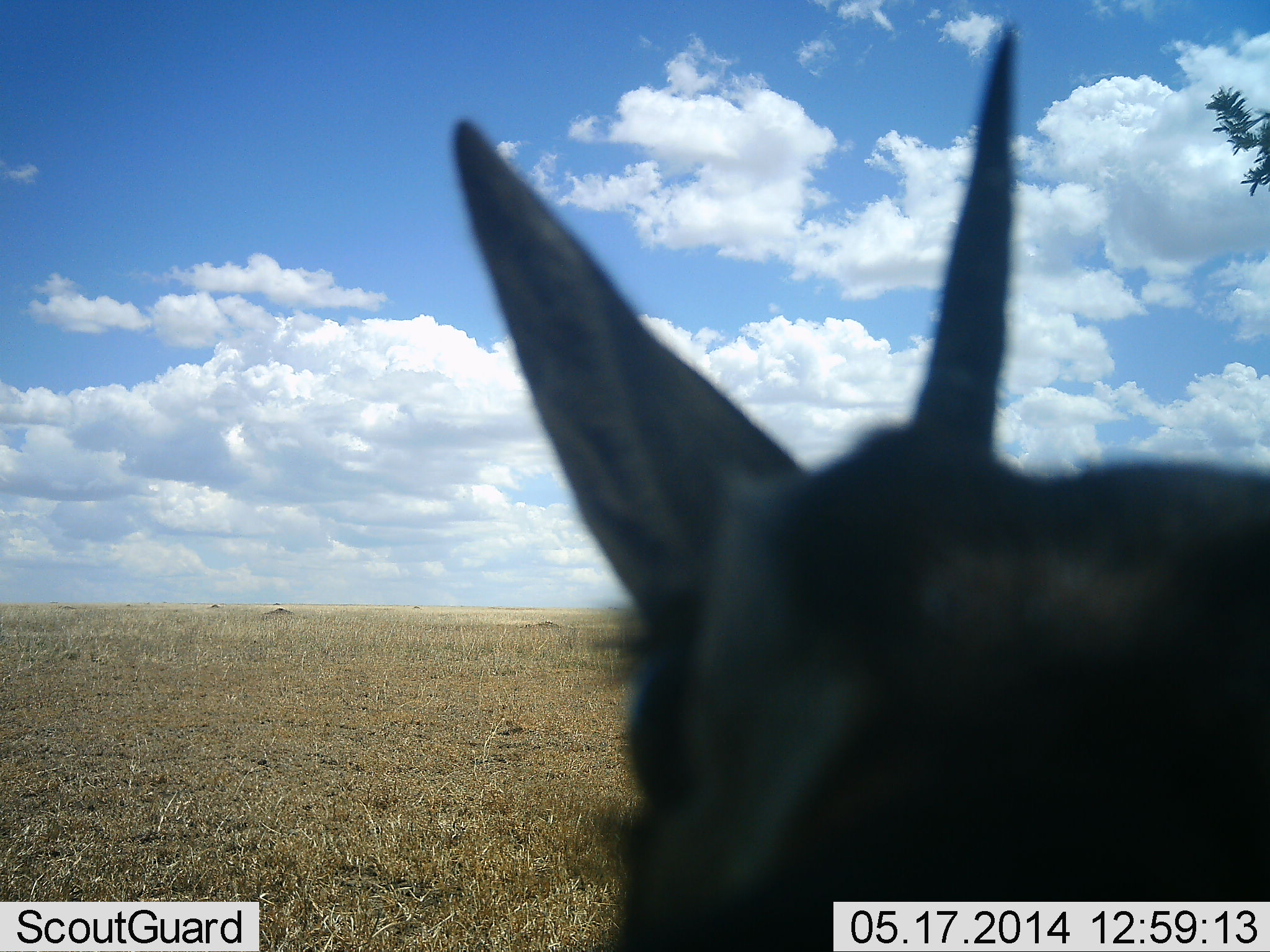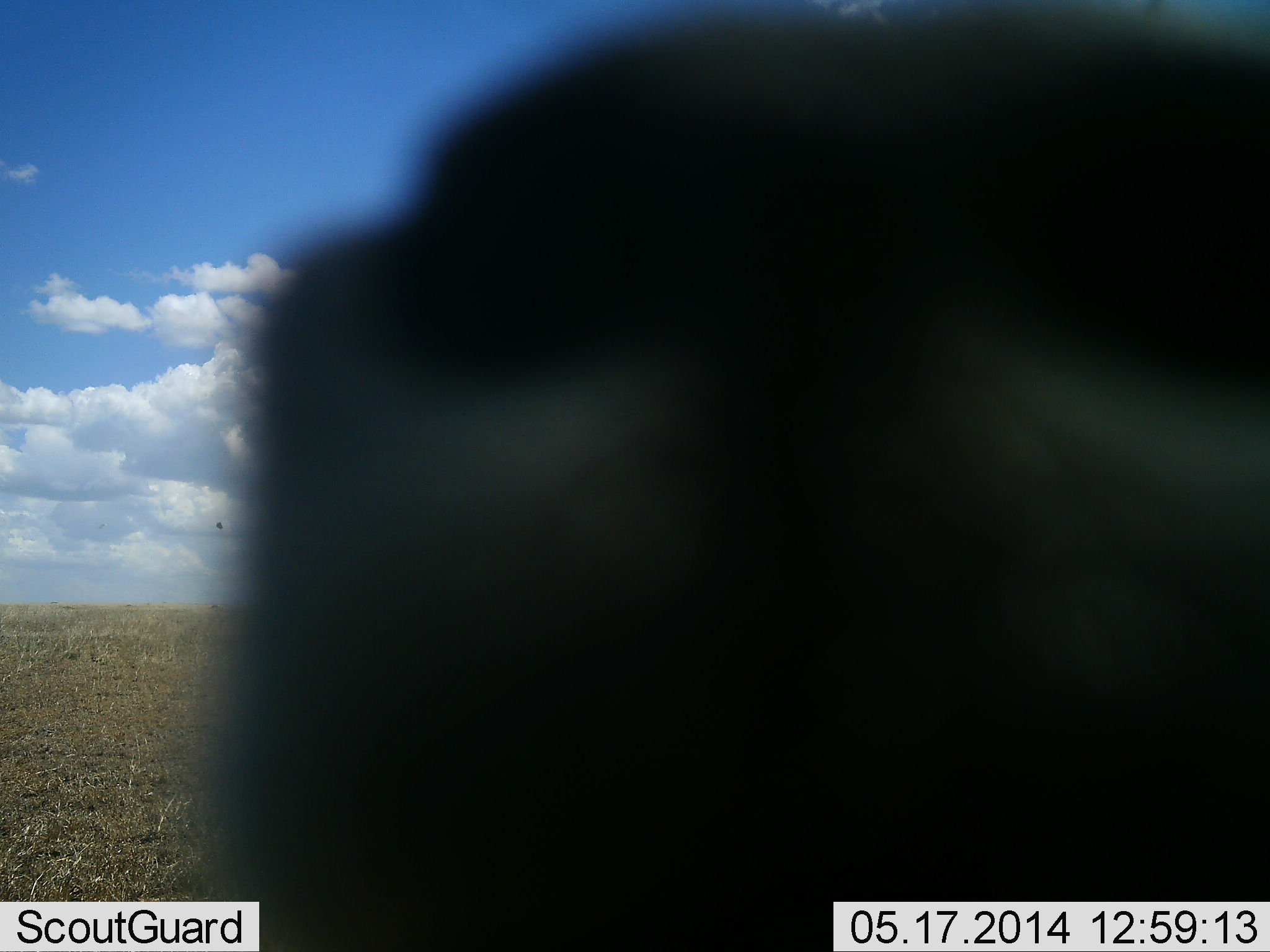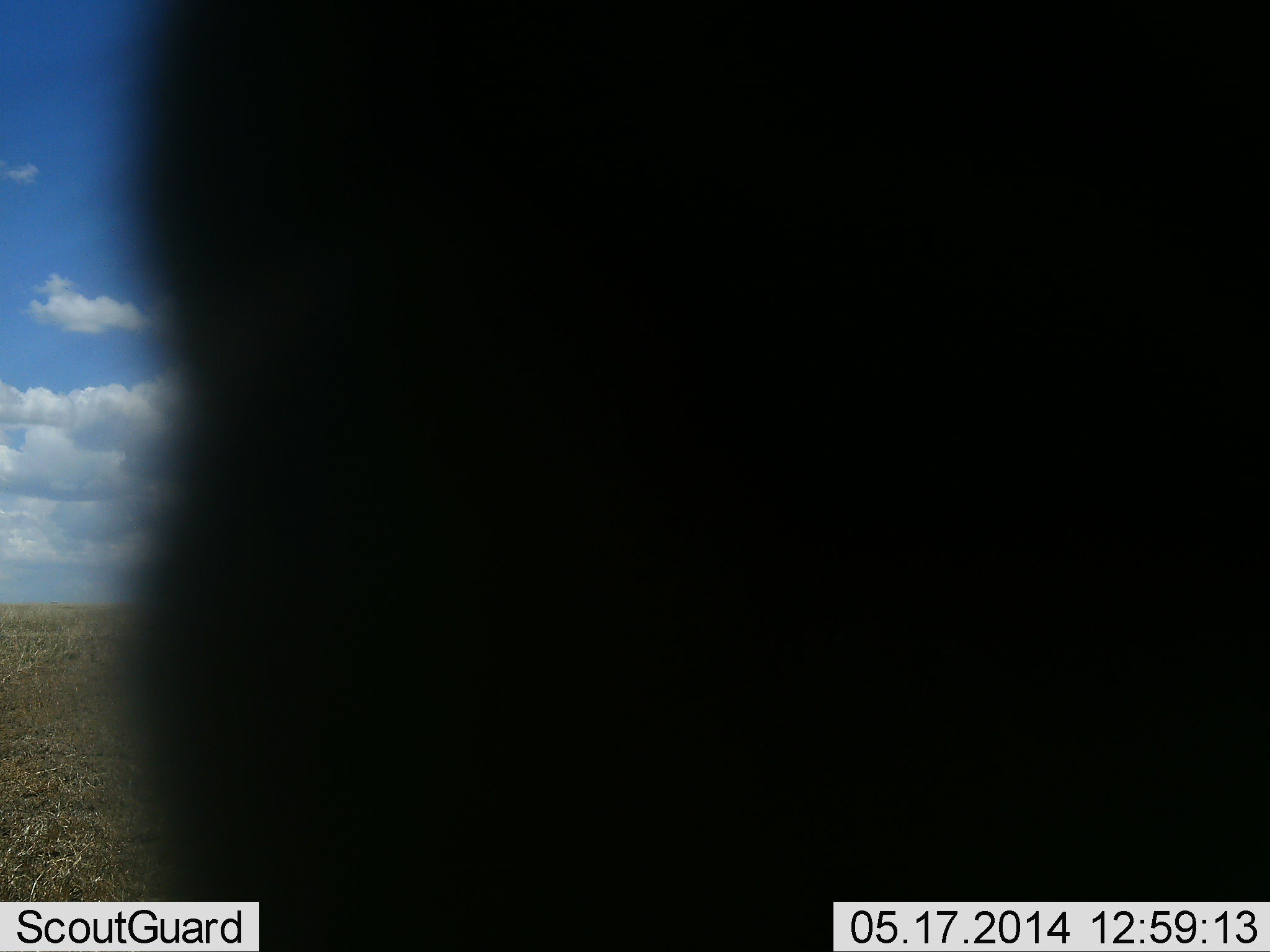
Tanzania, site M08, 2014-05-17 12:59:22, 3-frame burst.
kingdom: Animalia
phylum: Chordata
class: Mammalia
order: Artiodactyla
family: Bovidae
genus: Eudorcas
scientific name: Eudorcas thomsonii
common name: thomson's gazelle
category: gazellethomsons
Gazellethomsons (thomson's gazelle) (Eudorcas thomsonii), count 1. Behavior (volunteer vote fractions): standing 71%, resting 0%, moving 29%, interacting 0%. Young present (vote fraction): 14%. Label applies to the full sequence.